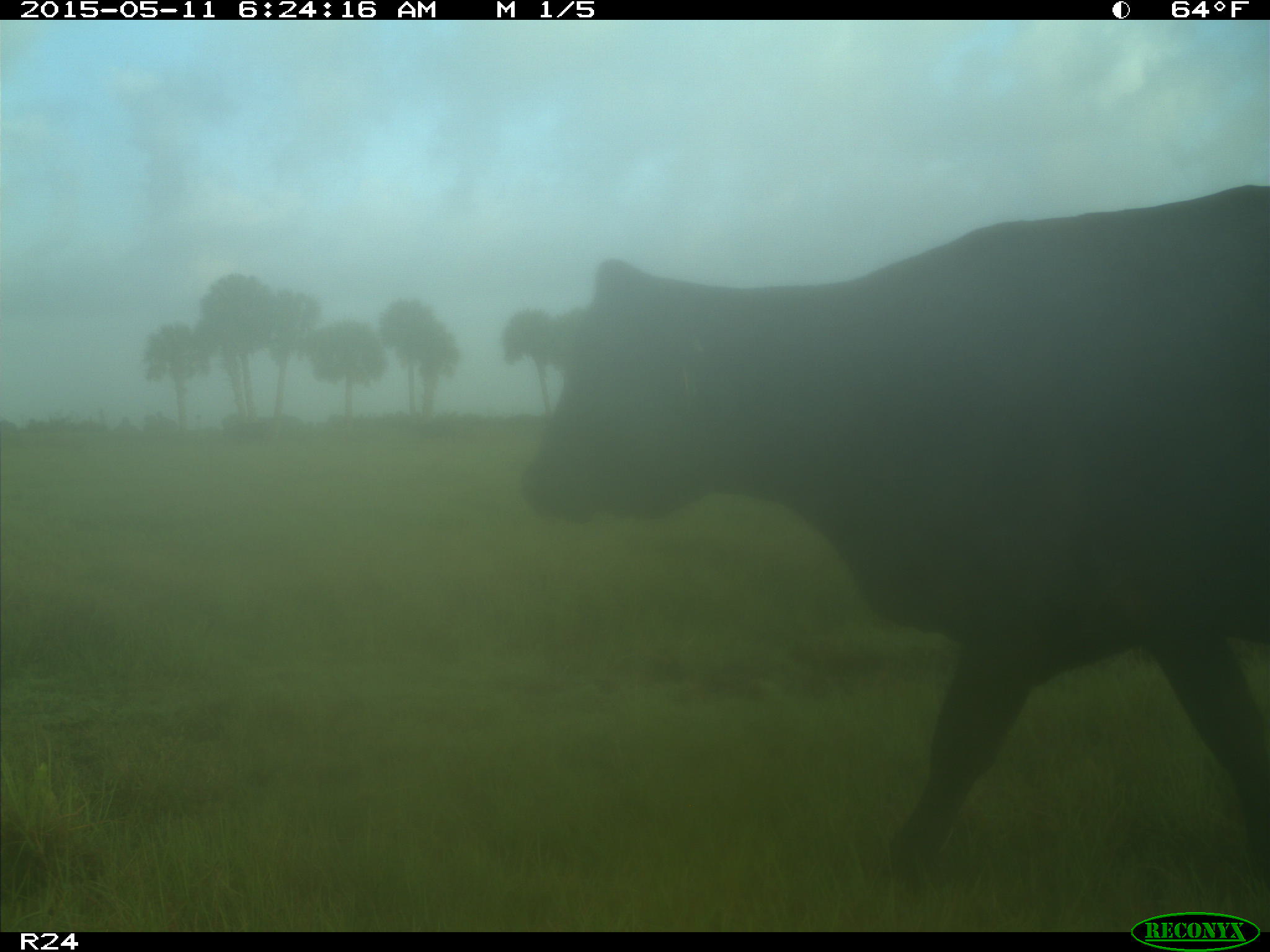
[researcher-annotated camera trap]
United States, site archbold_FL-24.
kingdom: Animalia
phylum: Chordata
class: Mammalia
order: Artiodactyla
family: Bovidae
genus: Bos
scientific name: Bos taurus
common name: domestic cow